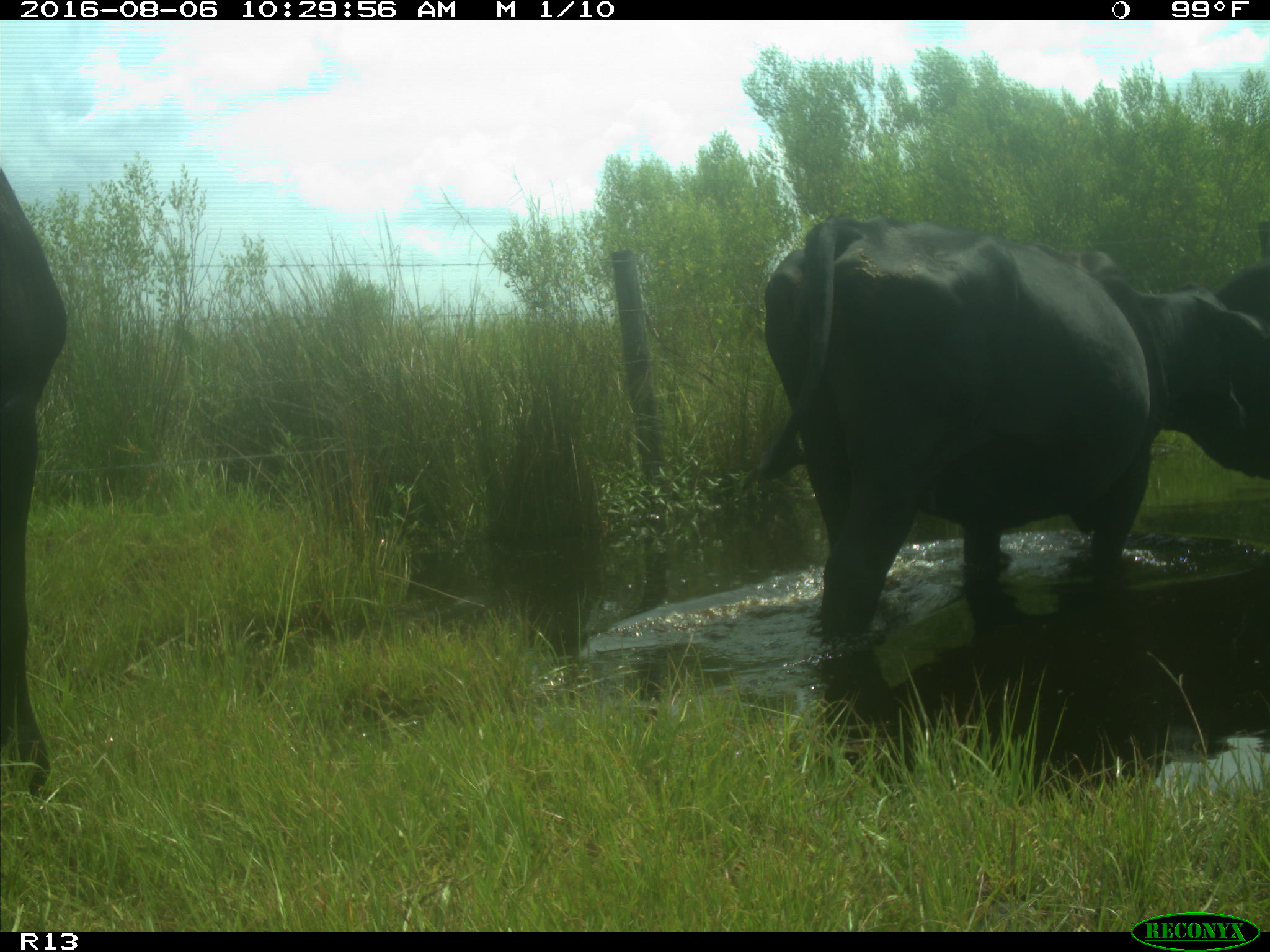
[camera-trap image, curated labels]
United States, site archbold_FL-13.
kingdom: Animalia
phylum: Chordata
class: Mammalia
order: Artiodactyla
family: Bovidae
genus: Bos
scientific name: Bos taurus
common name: domestic cow